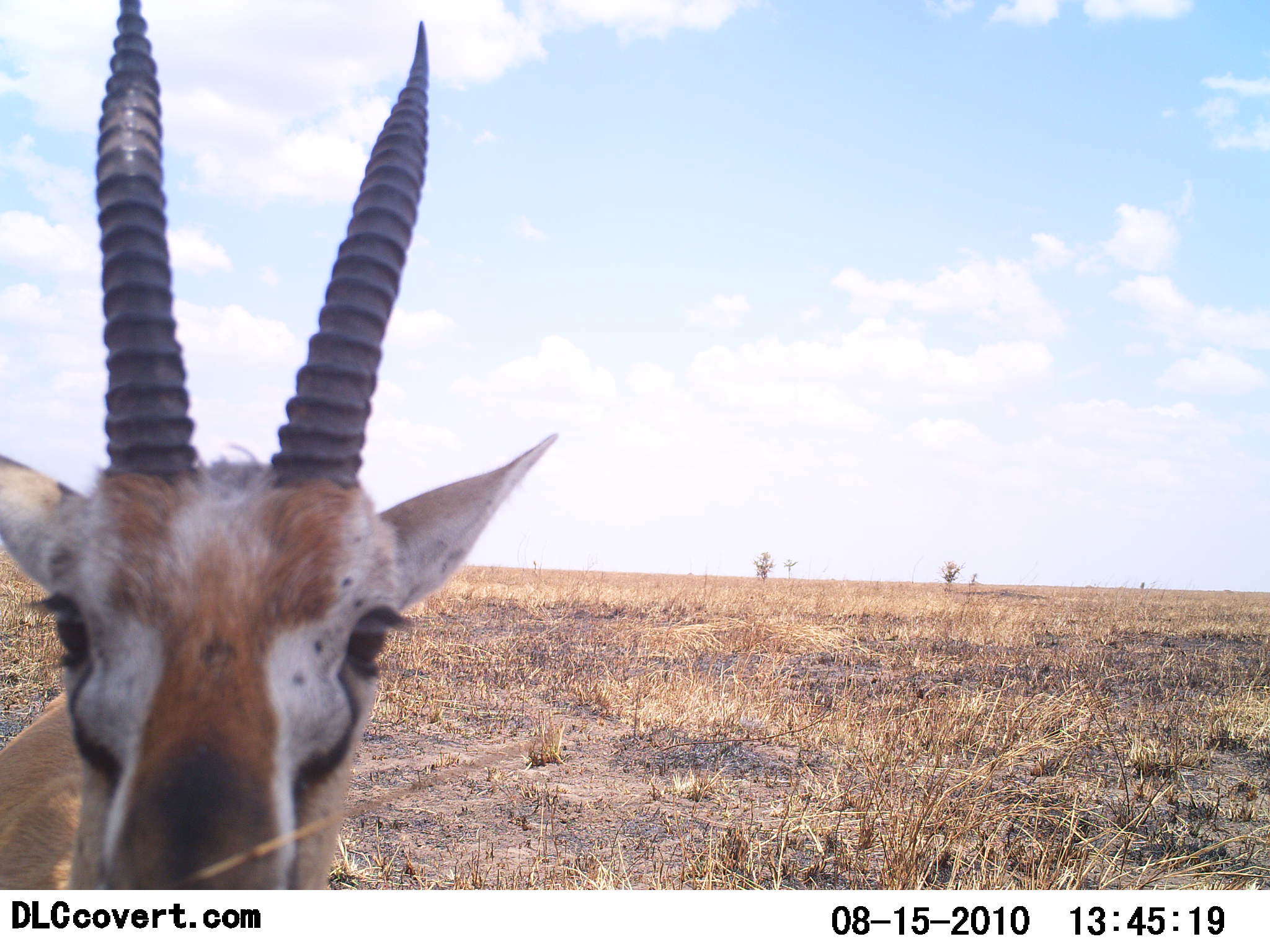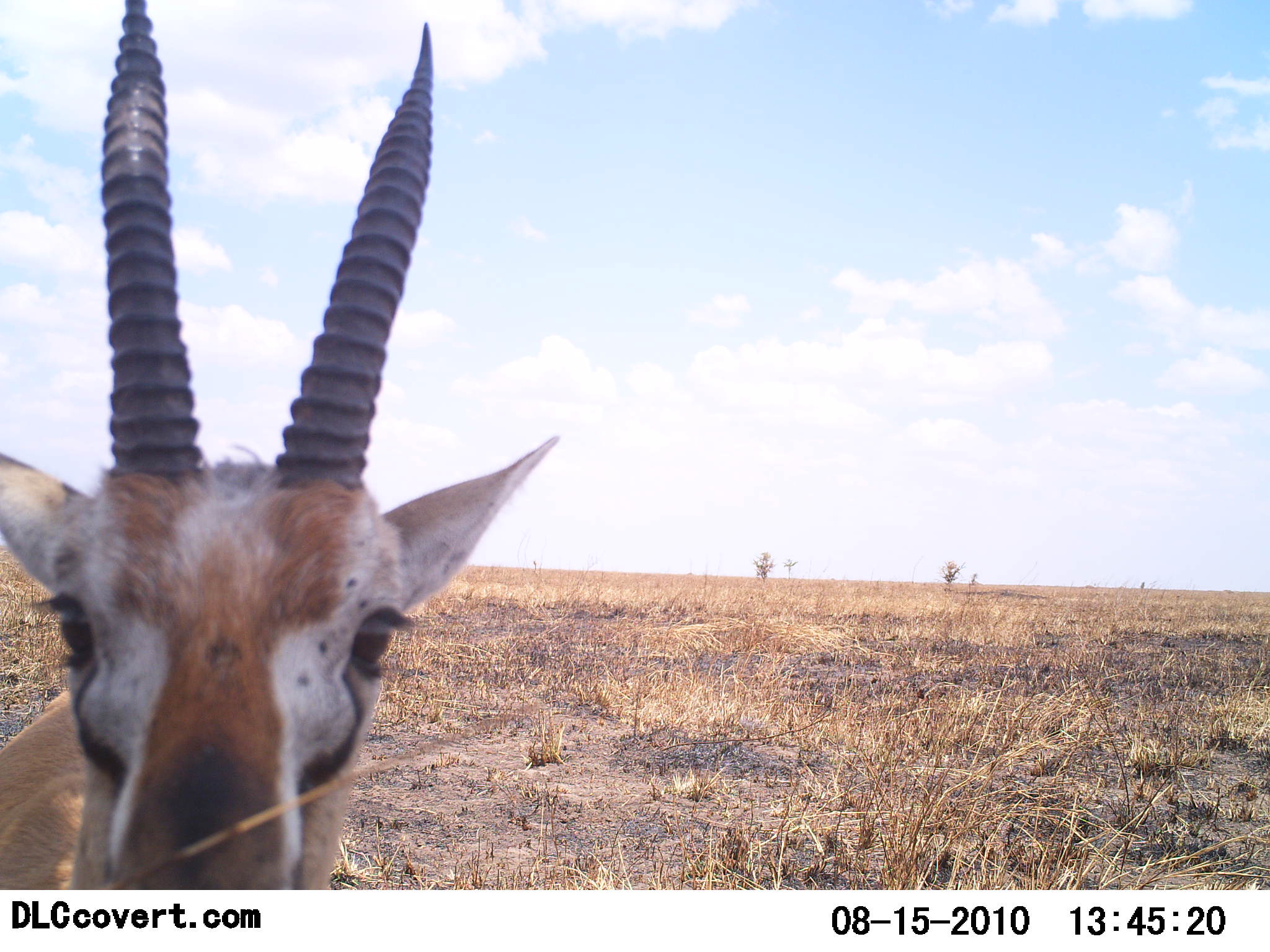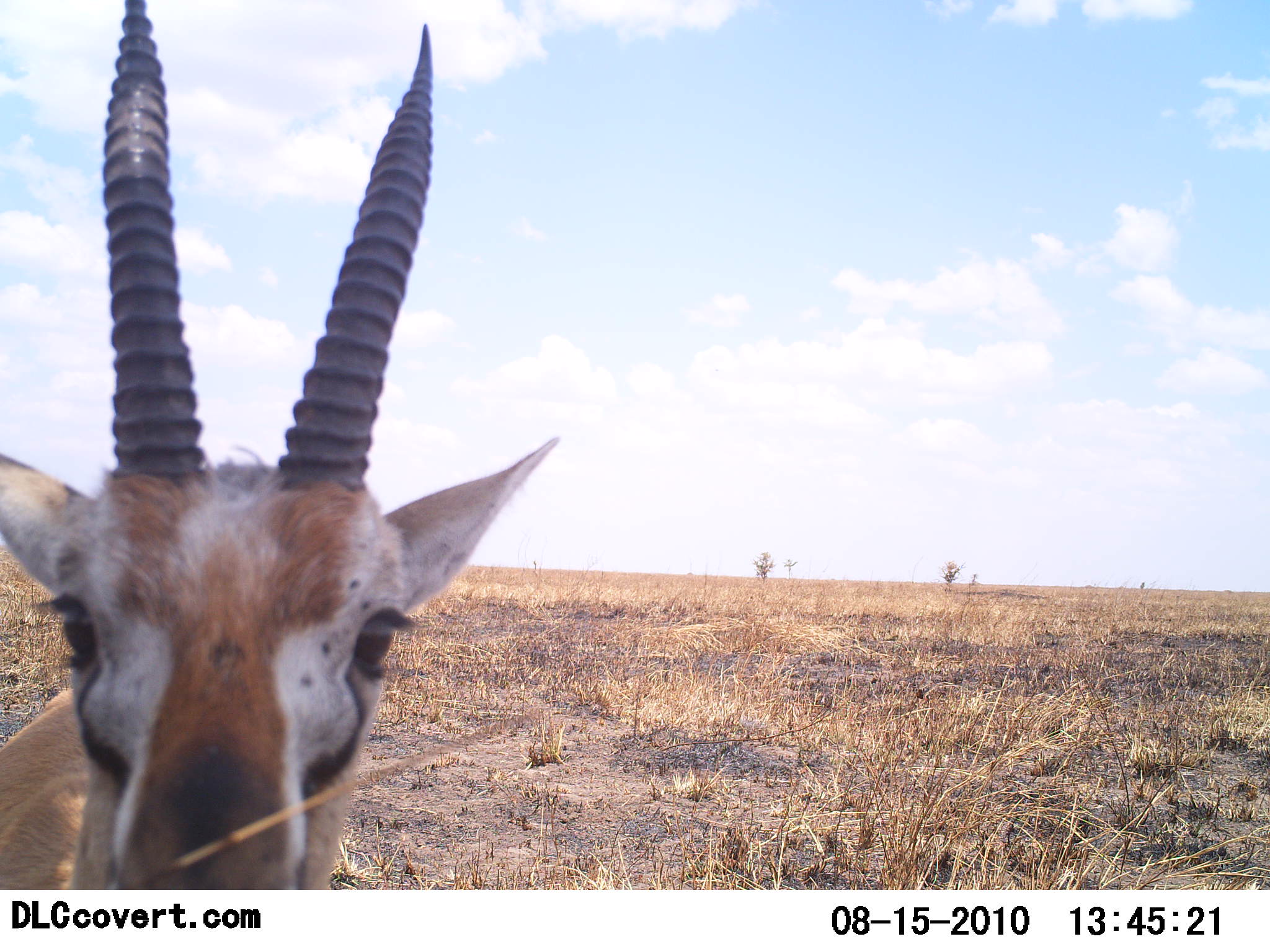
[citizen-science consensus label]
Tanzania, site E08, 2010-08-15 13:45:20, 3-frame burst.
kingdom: Animalia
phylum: Chordata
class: Mammalia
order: Artiodactyla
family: Bovidae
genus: Eudorcas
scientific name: Eudorcas thomsonii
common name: thomson's gazelle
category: gazellethomsons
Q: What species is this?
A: Gazellethomsons (thomson's gazelle) (Eudorcas thomsonii).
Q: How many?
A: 1.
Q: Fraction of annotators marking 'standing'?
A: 86%.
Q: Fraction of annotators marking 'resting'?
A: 0%.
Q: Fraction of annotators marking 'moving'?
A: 0%.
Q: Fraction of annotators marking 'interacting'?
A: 14%.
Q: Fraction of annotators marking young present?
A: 0%.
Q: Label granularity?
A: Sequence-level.